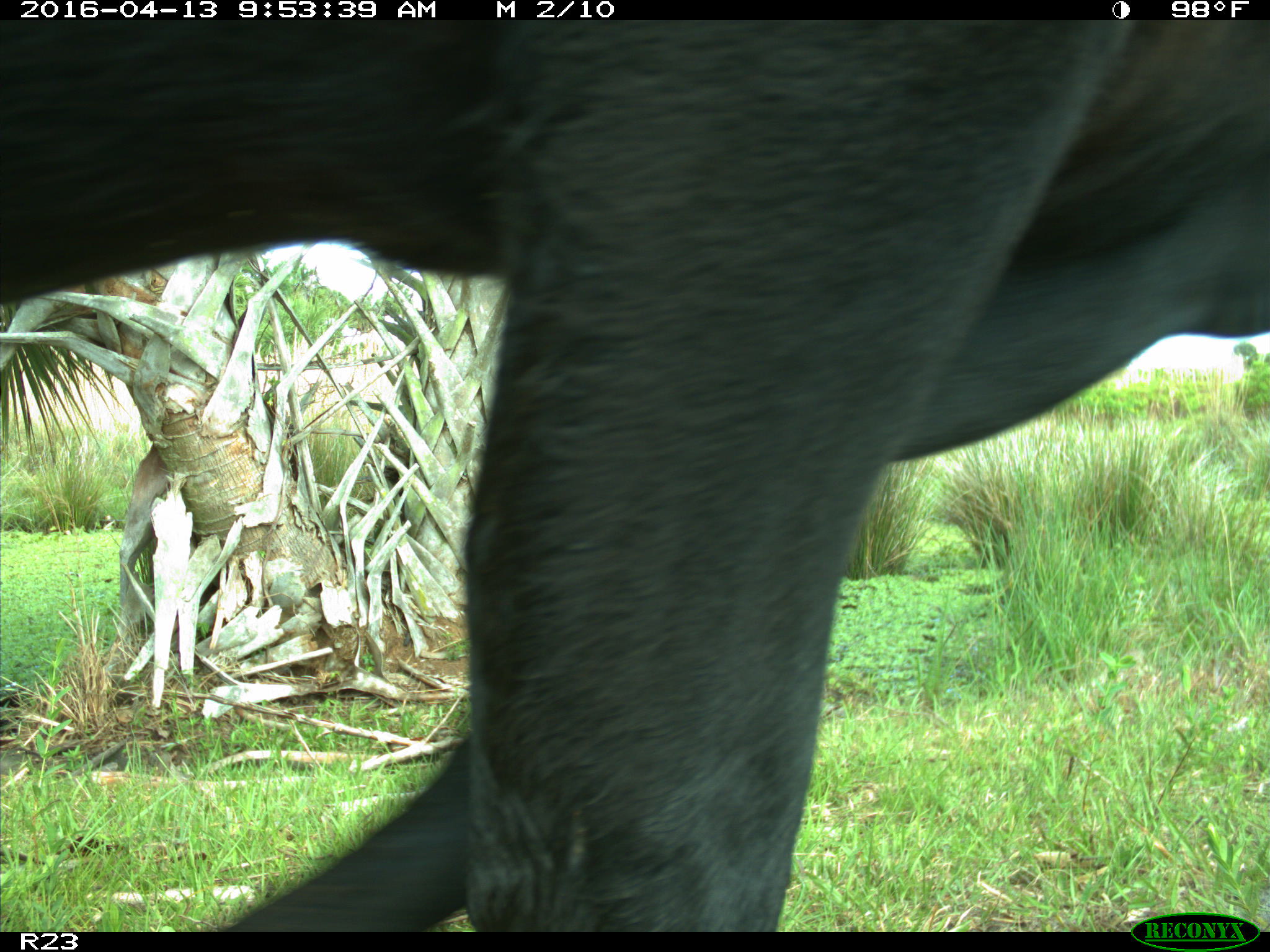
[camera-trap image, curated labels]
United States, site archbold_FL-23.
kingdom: Animalia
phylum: Chordata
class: Mammalia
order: Artiodactyla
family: Bovidae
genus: Bos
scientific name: Bos taurus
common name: domestic cow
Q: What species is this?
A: Bos taurus (domestic cow).